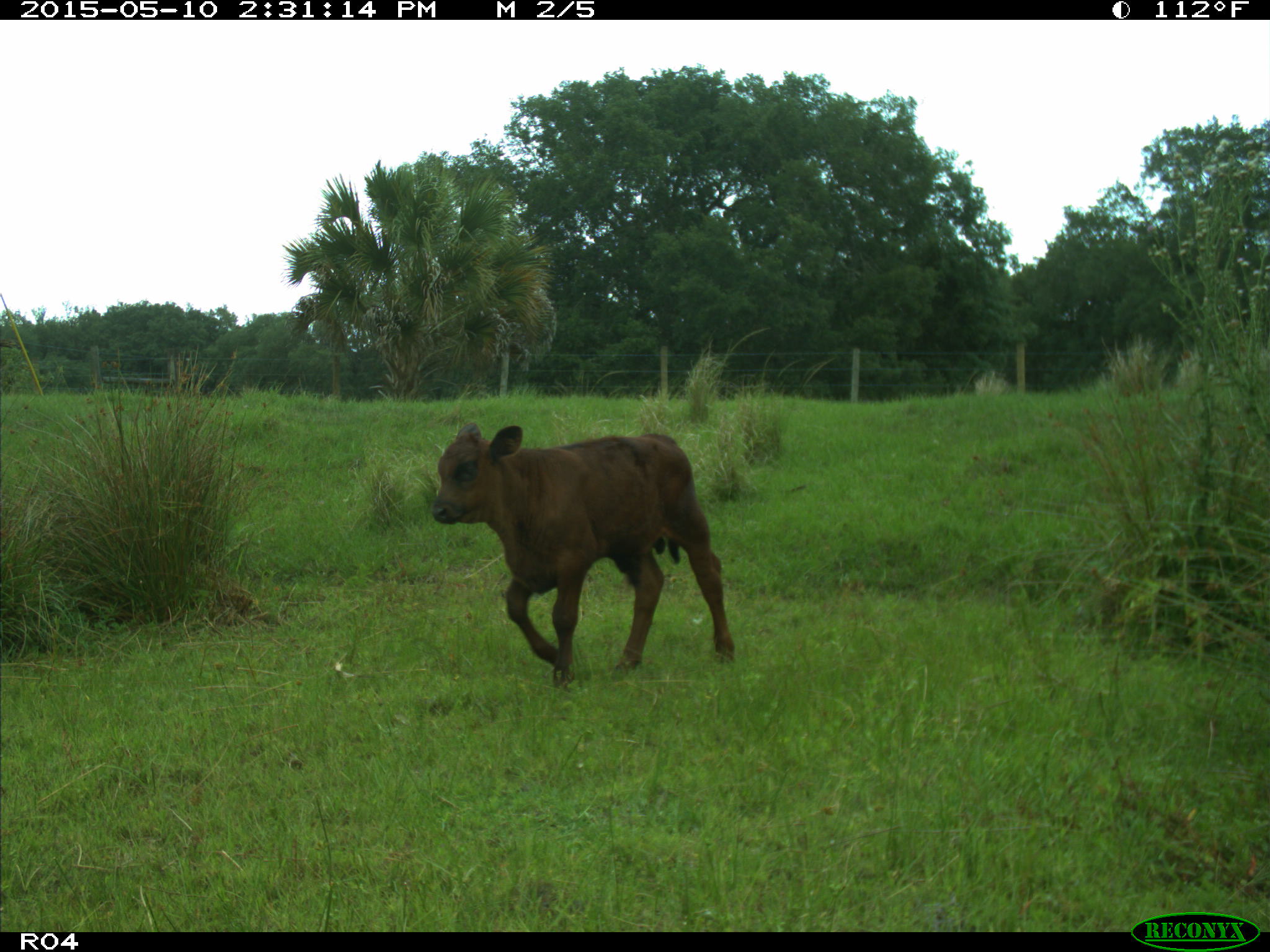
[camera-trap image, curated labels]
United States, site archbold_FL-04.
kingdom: Animalia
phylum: Chordata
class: Mammalia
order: Artiodactyla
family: Bovidae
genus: Bos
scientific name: Bos taurus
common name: domestic cow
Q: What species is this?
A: Bos taurus (domestic cow).